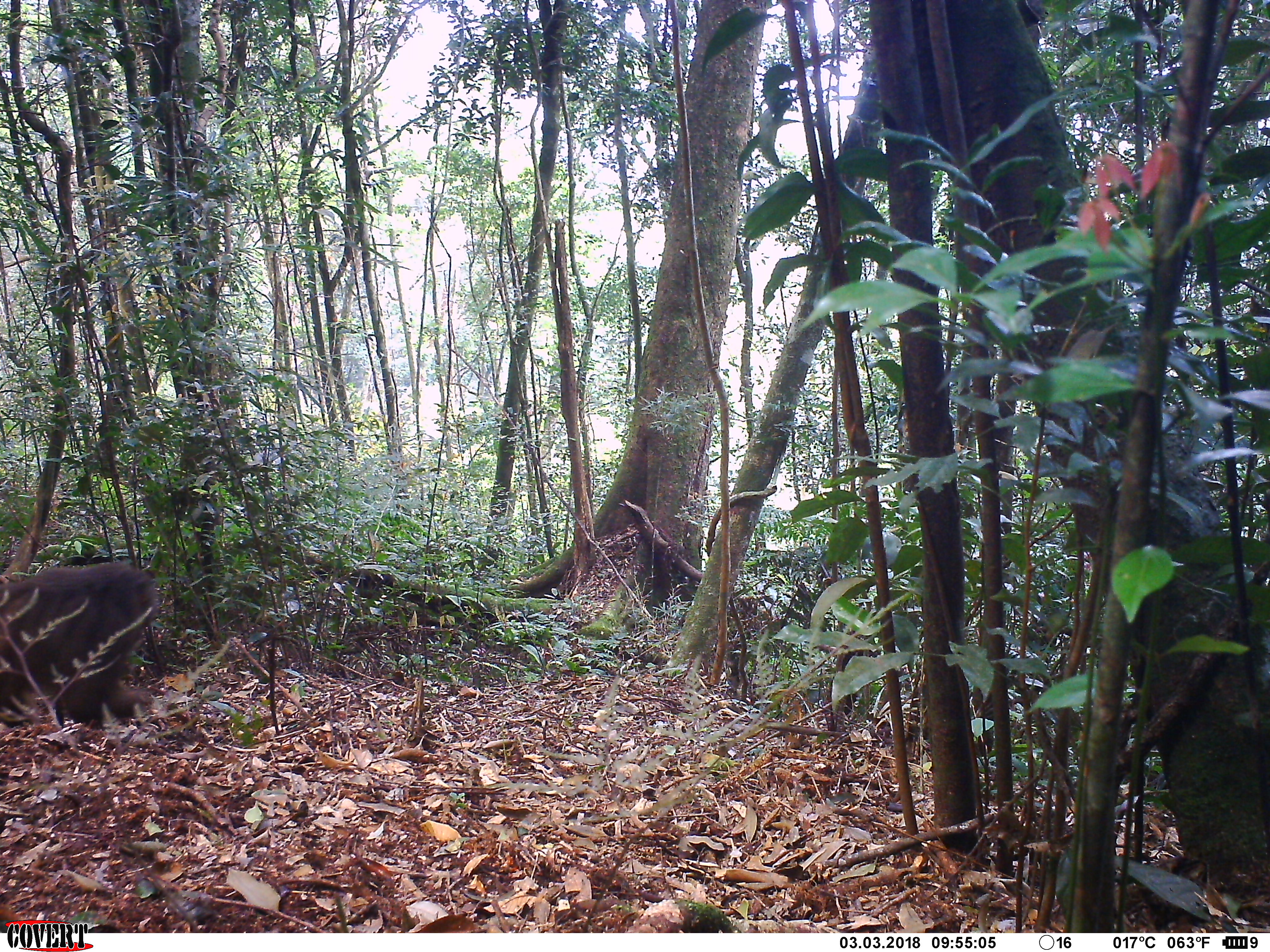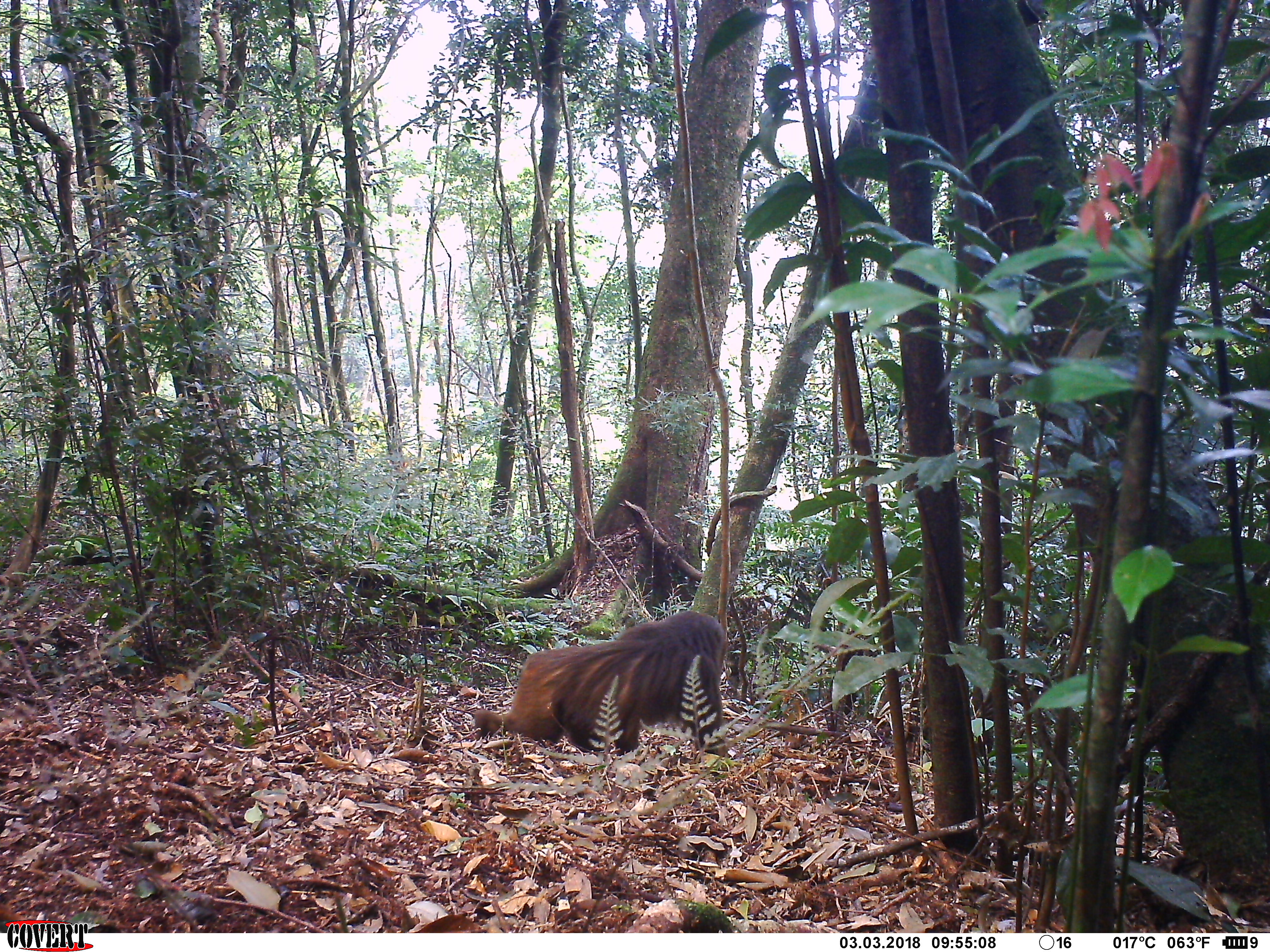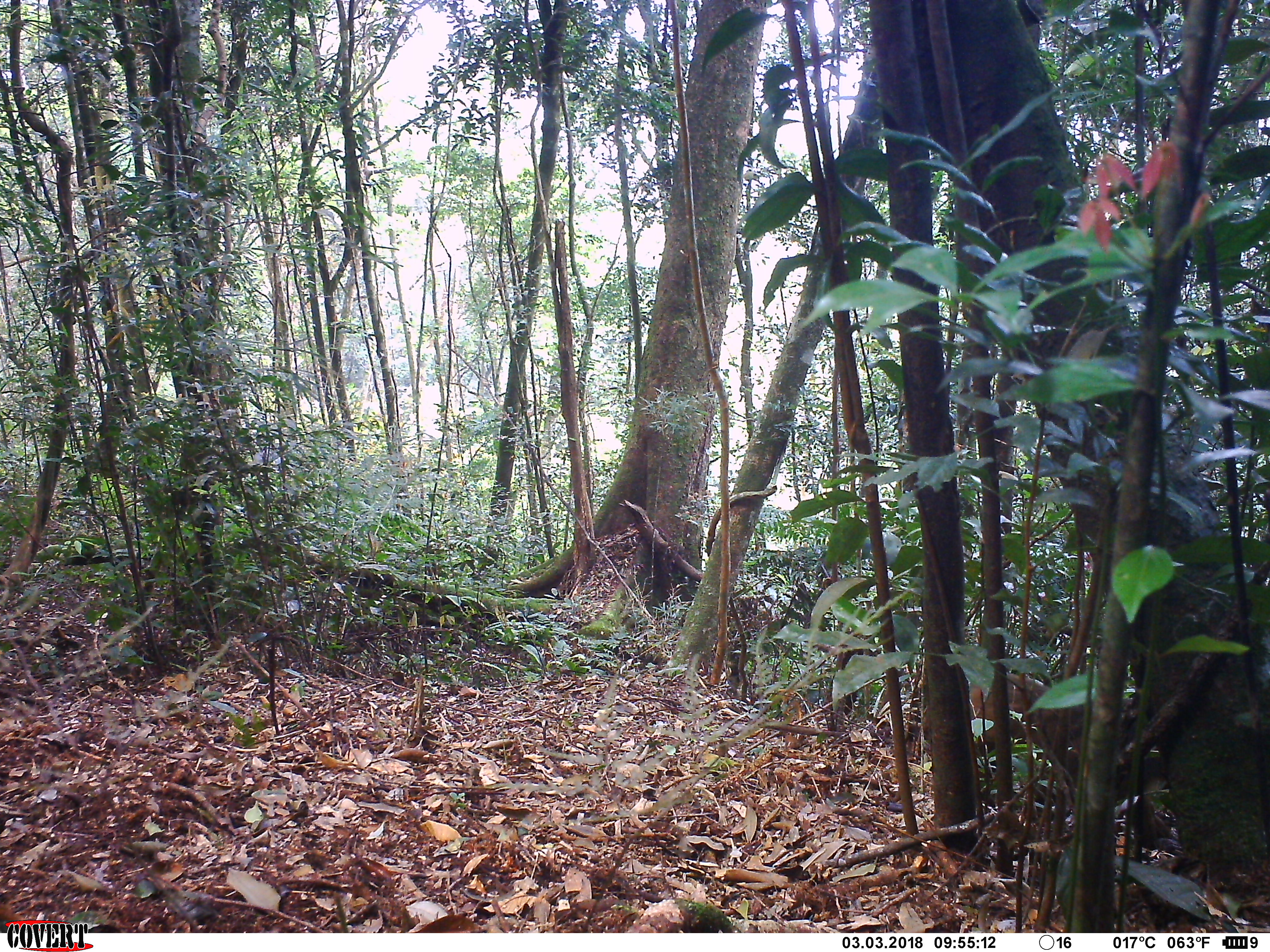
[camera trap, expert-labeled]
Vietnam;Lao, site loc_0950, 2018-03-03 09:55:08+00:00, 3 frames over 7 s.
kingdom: Animalia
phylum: Chordata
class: Mammalia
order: Primates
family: Cercopithecidae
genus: Macaca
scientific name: Macaca arctoides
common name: stump-tailed macaque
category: stump tailed macaque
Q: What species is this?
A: Stump tailed macaque (stump-tailed macaque) (Macaca arctoides).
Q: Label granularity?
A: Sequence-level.